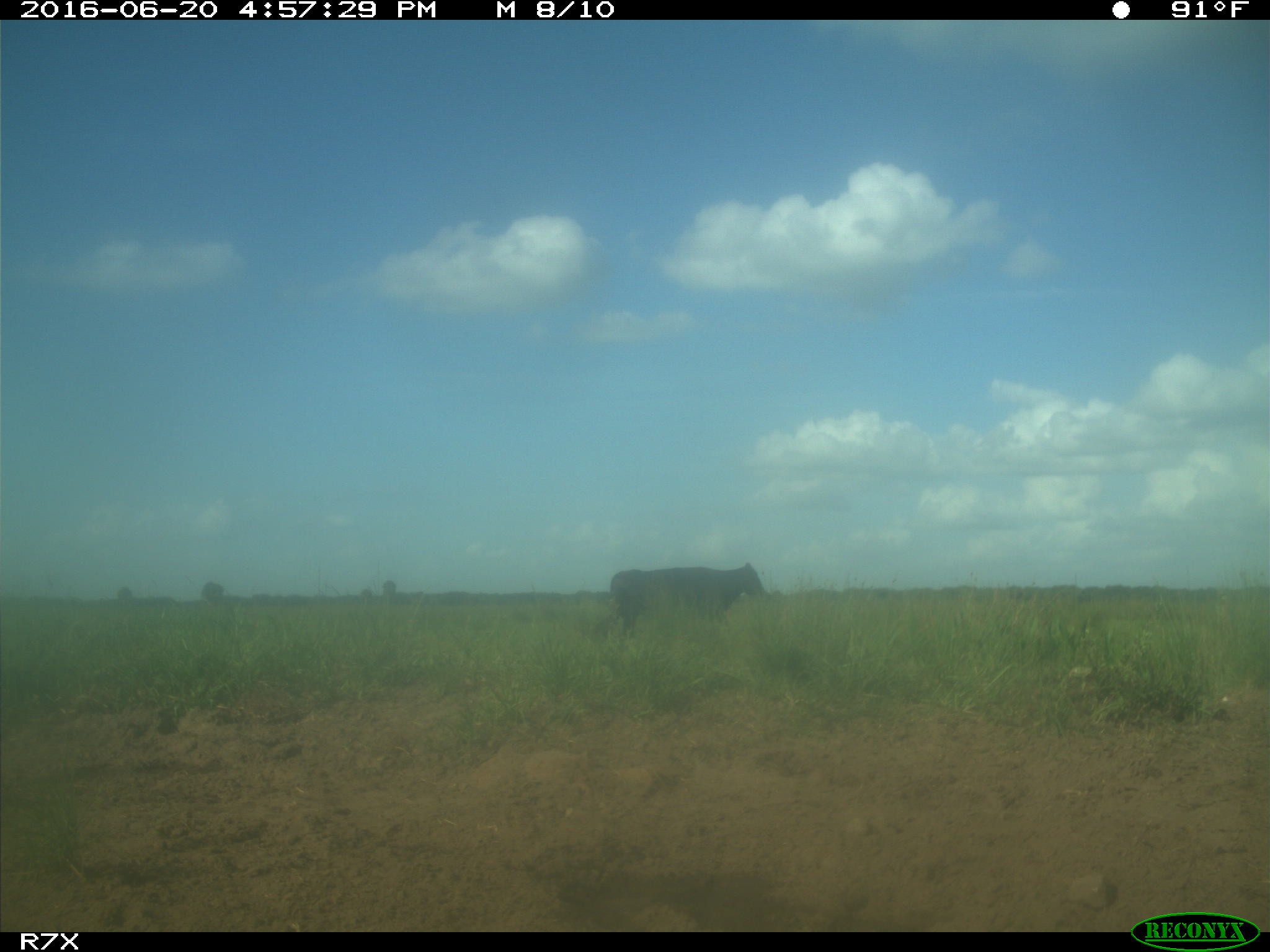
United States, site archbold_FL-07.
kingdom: Animalia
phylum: Chordata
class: Mammalia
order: Artiodactyla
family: Bovidae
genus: Bos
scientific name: Bos taurus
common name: domestic cow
Bos taurus (domestic cow).